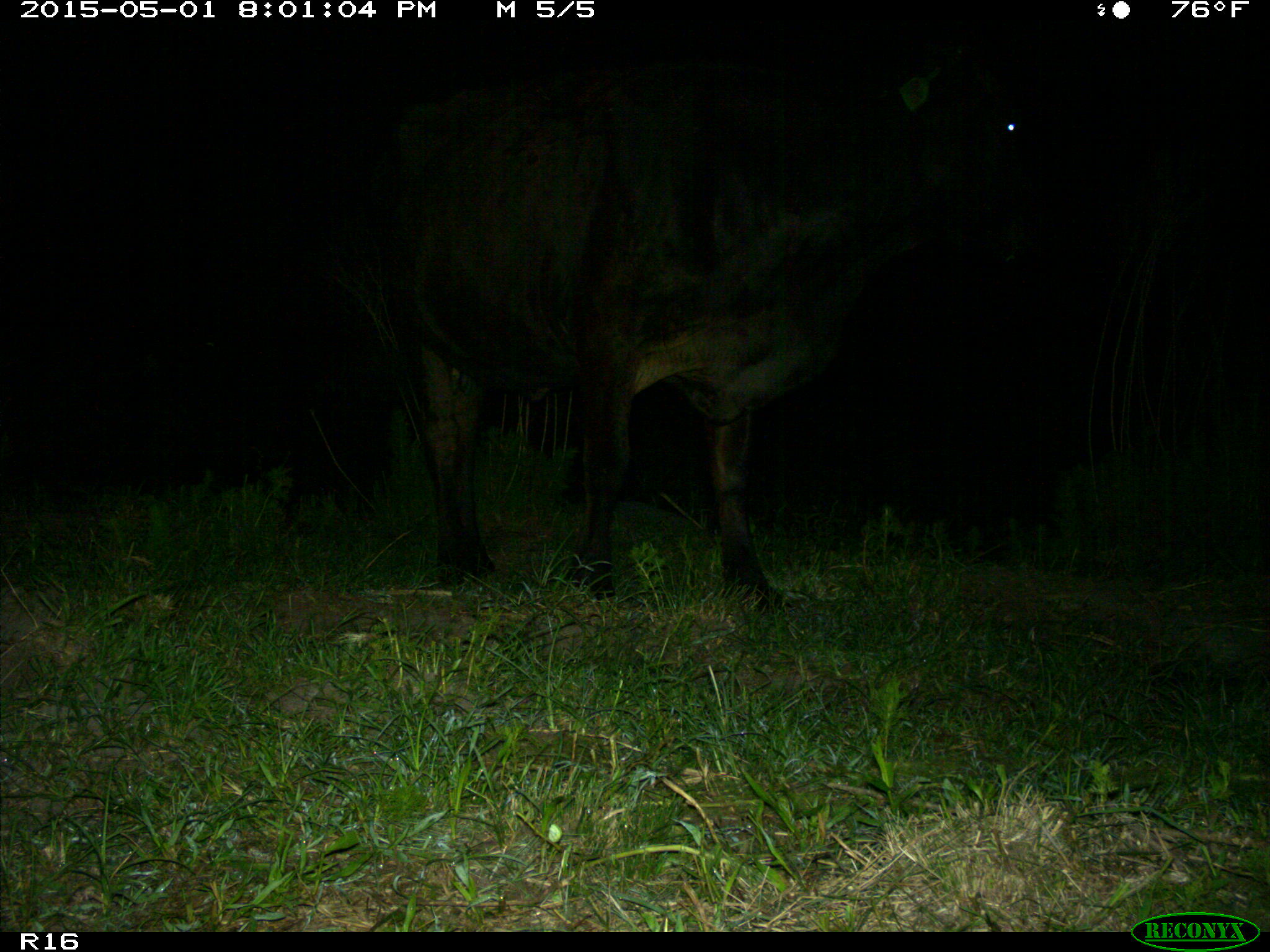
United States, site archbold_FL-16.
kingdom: Animalia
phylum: Chordata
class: Mammalia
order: Artiodactyla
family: Bovidae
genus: Bos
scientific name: Bos taurus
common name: domestic cow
Bos taurus (domestic cow).